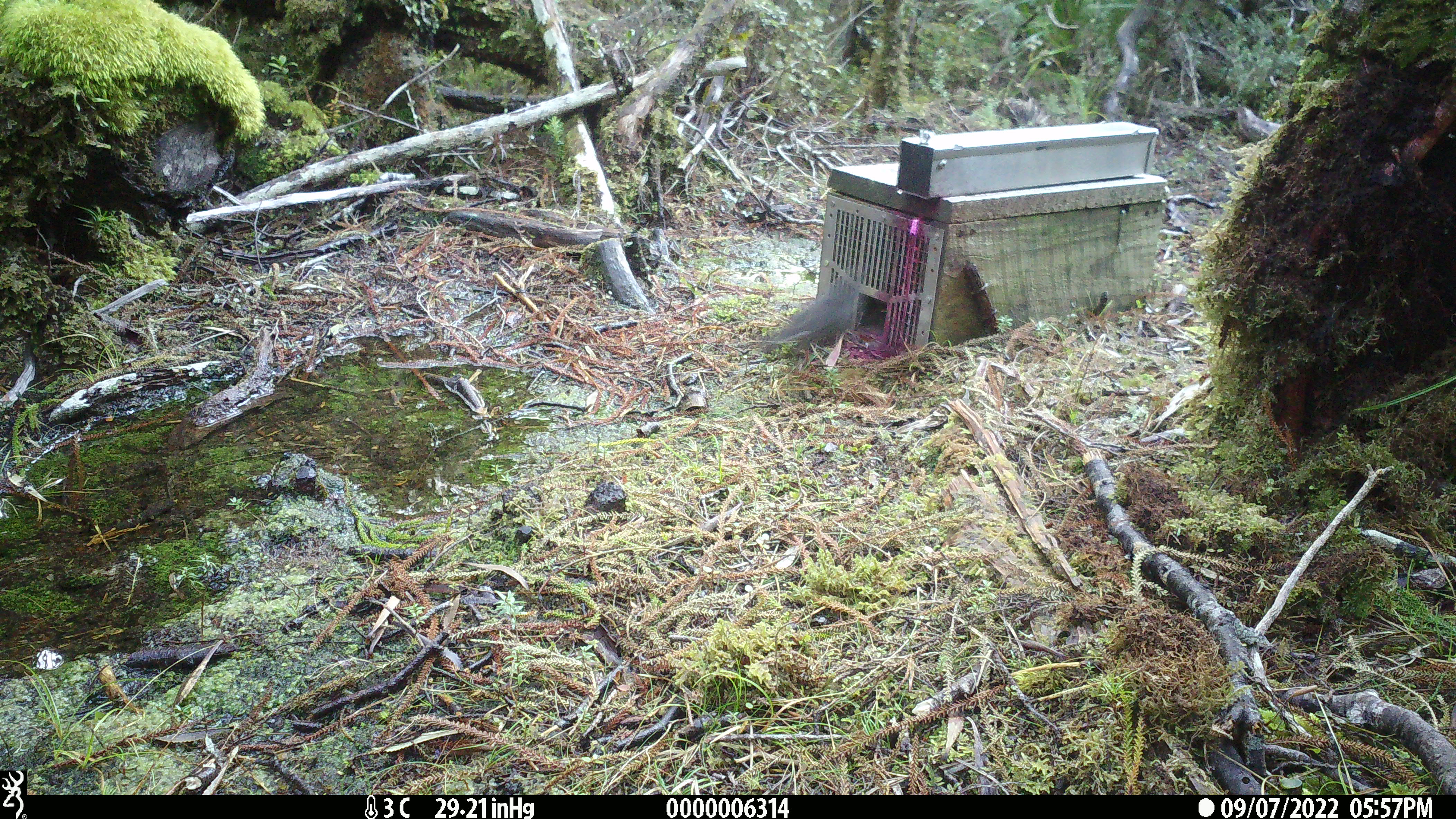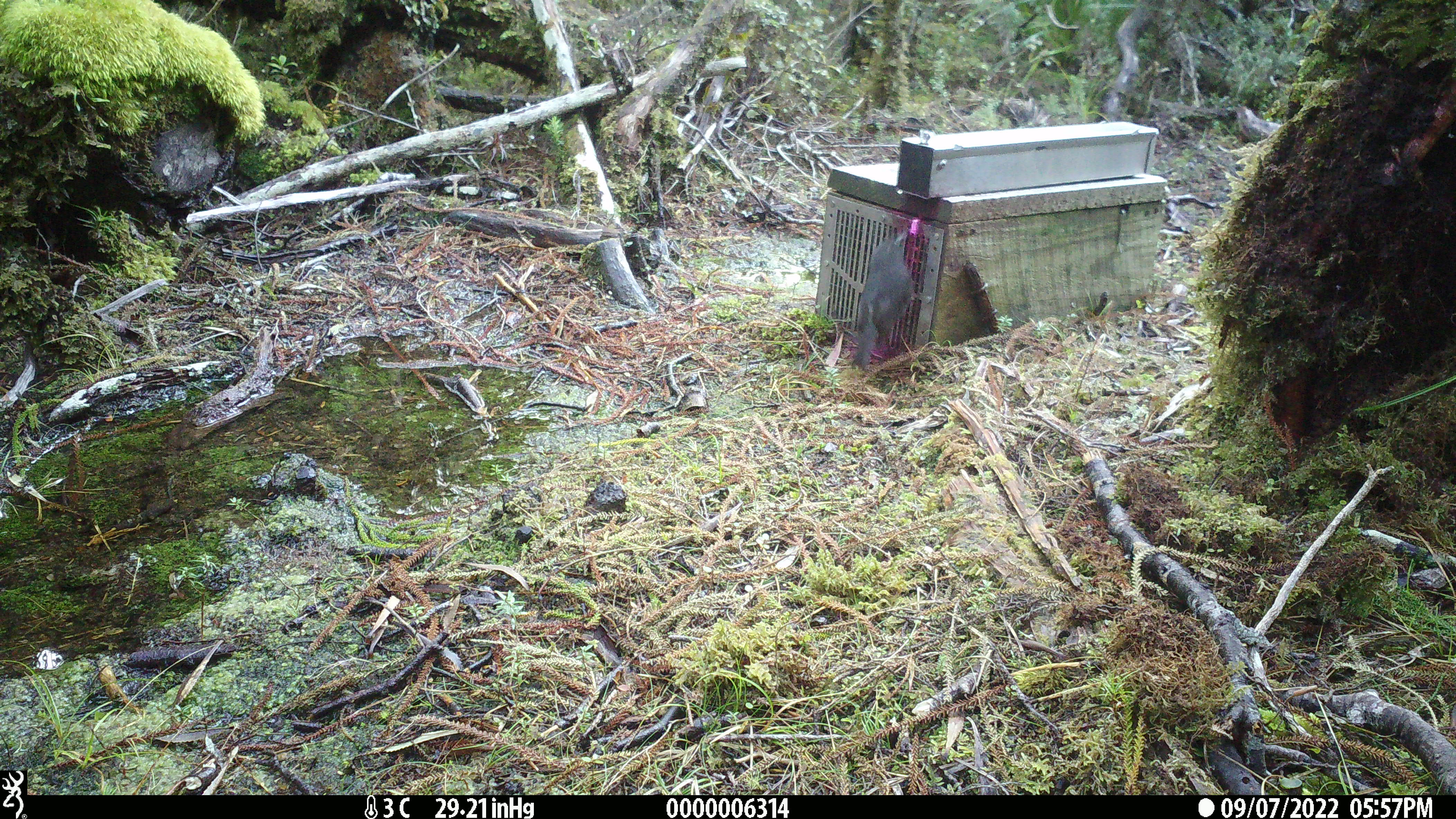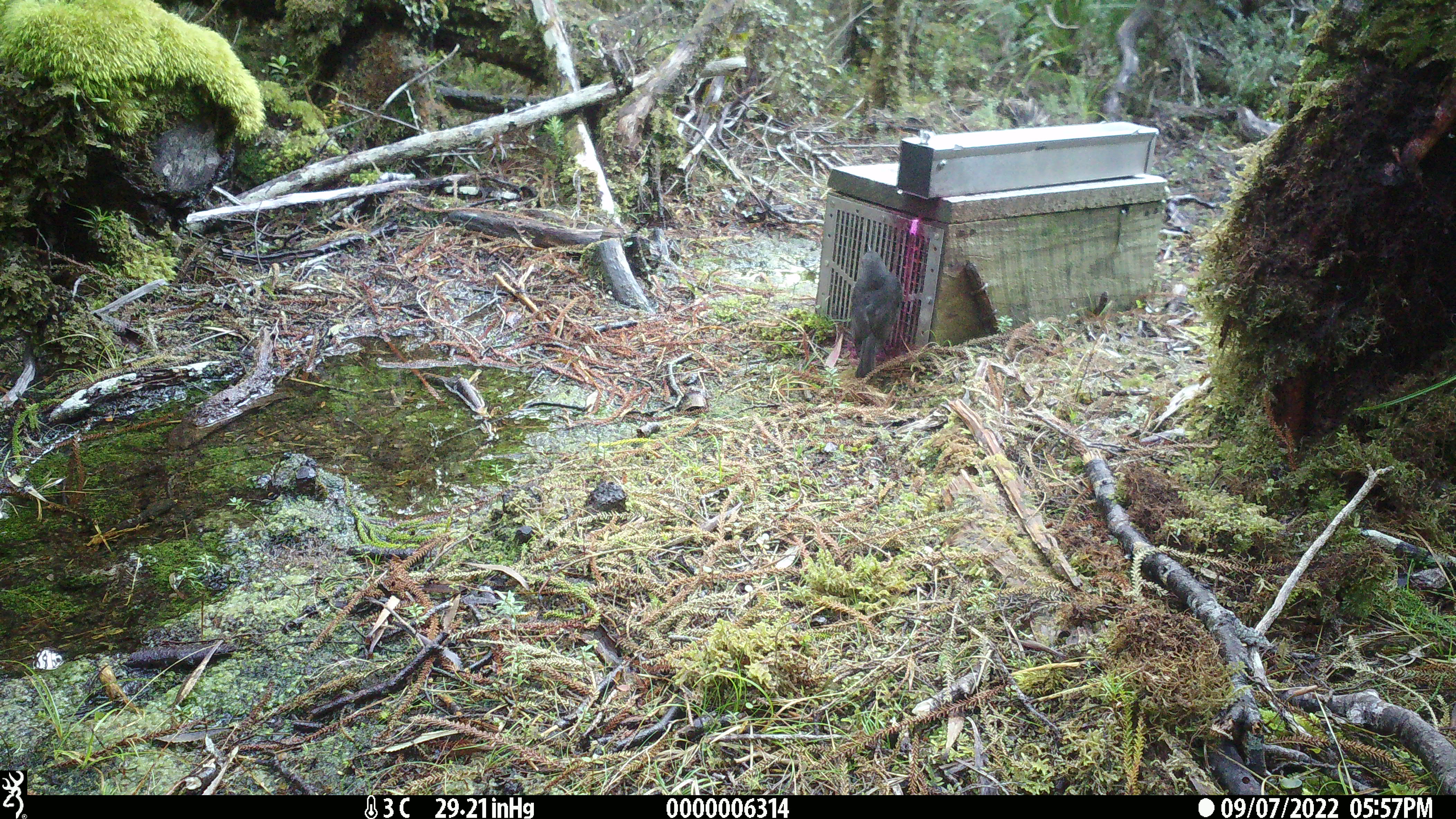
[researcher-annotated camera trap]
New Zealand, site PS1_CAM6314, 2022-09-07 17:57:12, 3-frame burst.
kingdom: Animalia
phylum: Chordata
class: Aves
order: Passeriformes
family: Petroicidae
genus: Petroica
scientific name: Petroica australis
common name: new zealand robin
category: robin